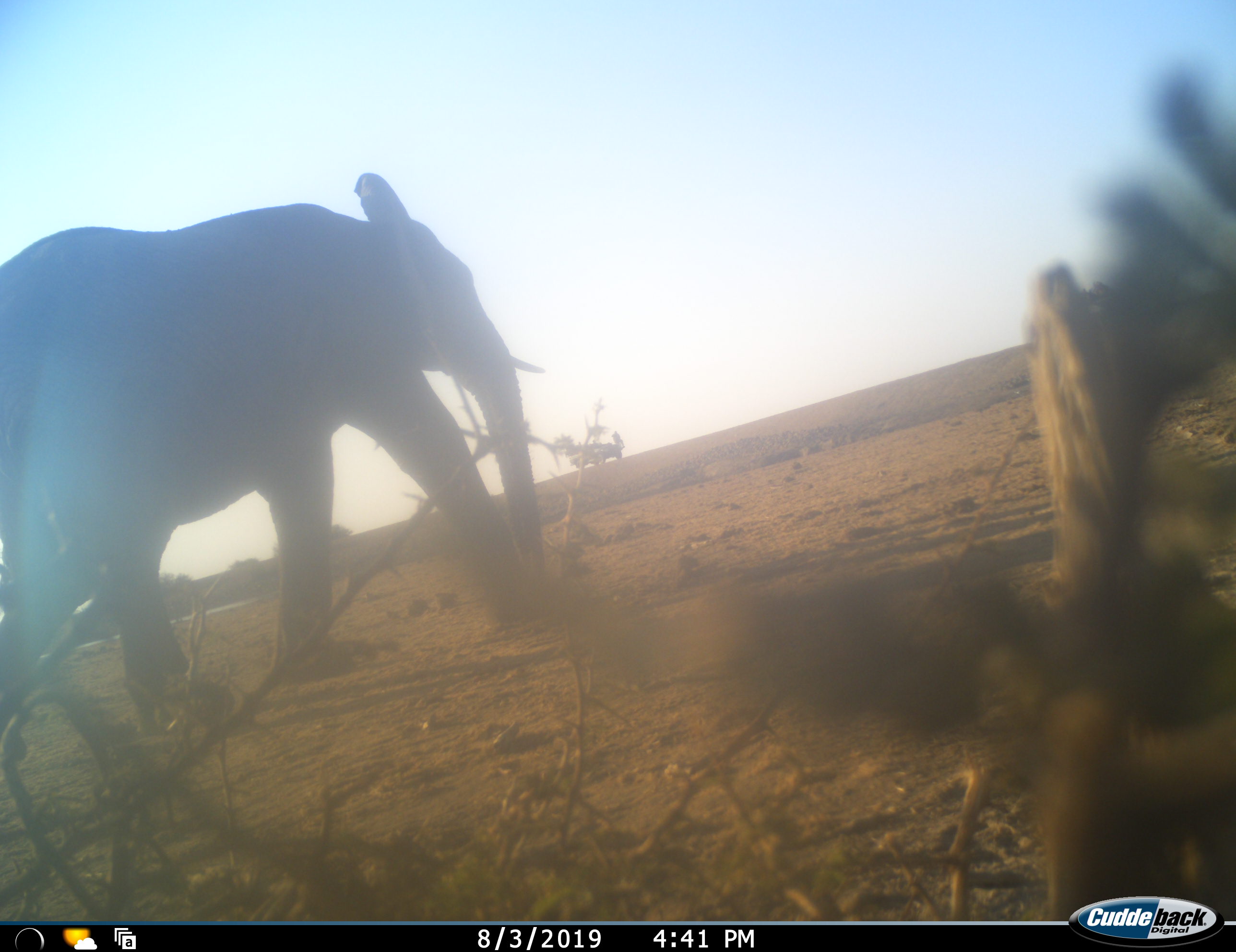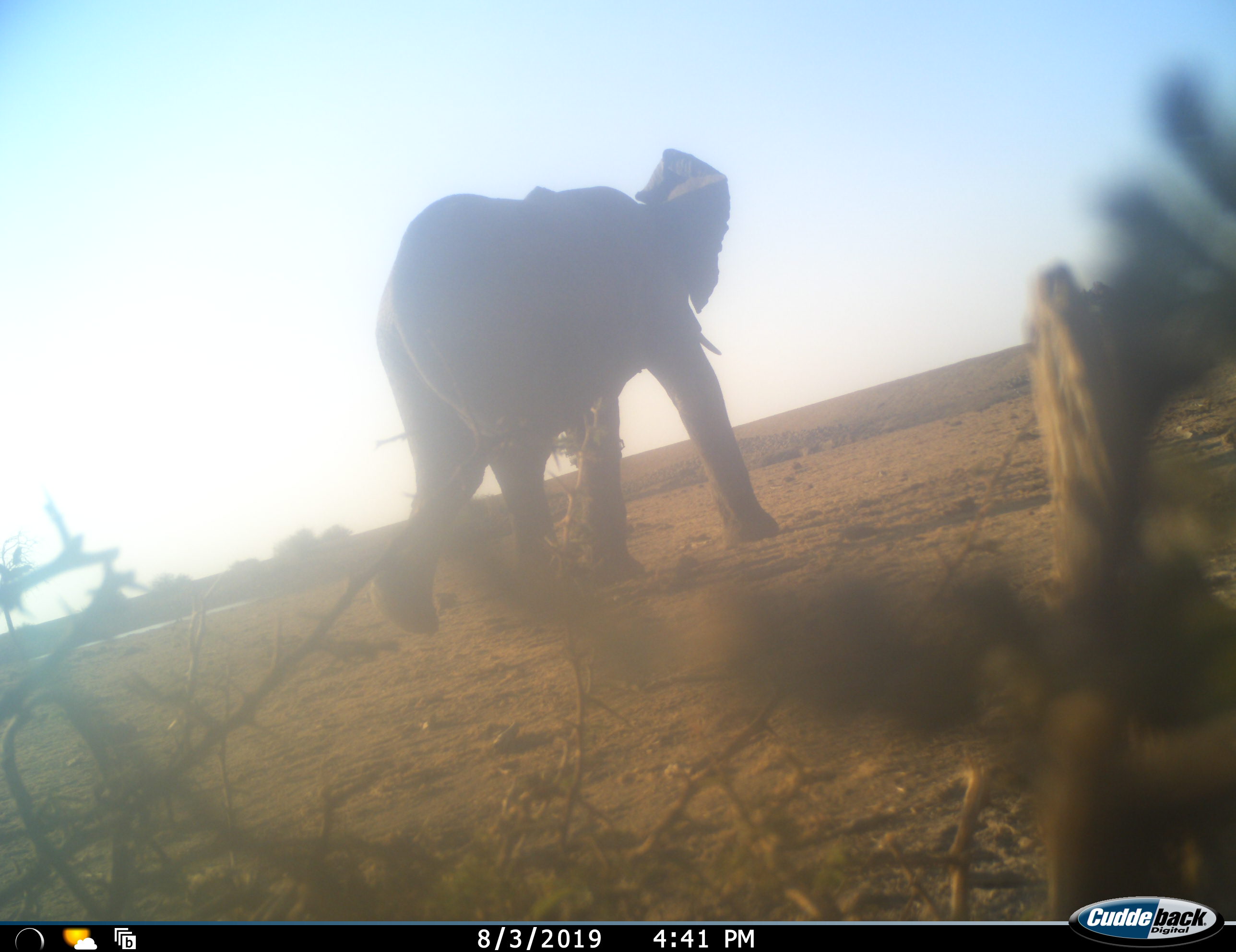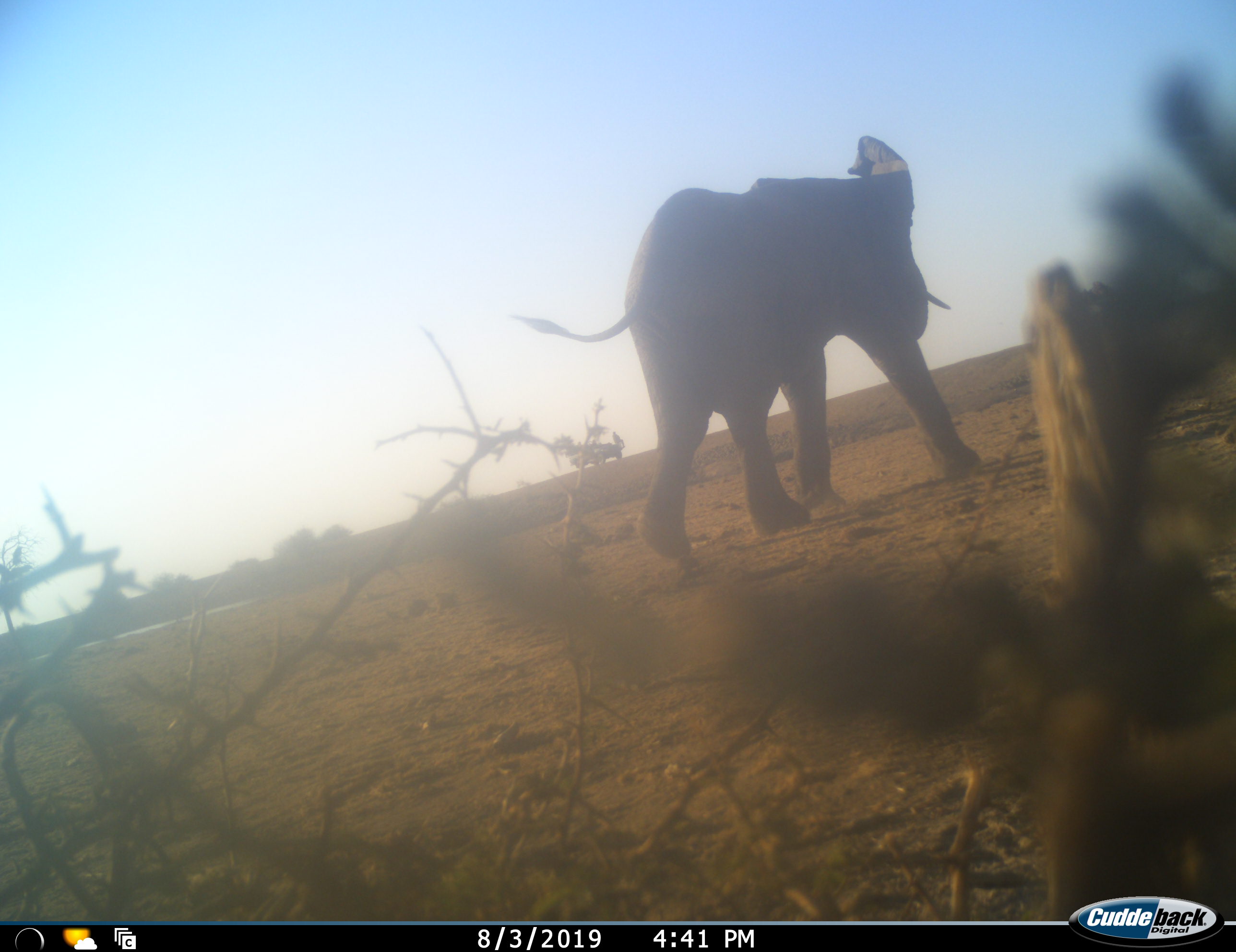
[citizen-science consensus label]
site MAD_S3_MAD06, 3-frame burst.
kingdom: Animalia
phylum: Chordata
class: Mammalia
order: Proboscidea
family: Elephantidae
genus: Loxodonta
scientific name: Loxodonta africana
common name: african bush elephant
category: elephant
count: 1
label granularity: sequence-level